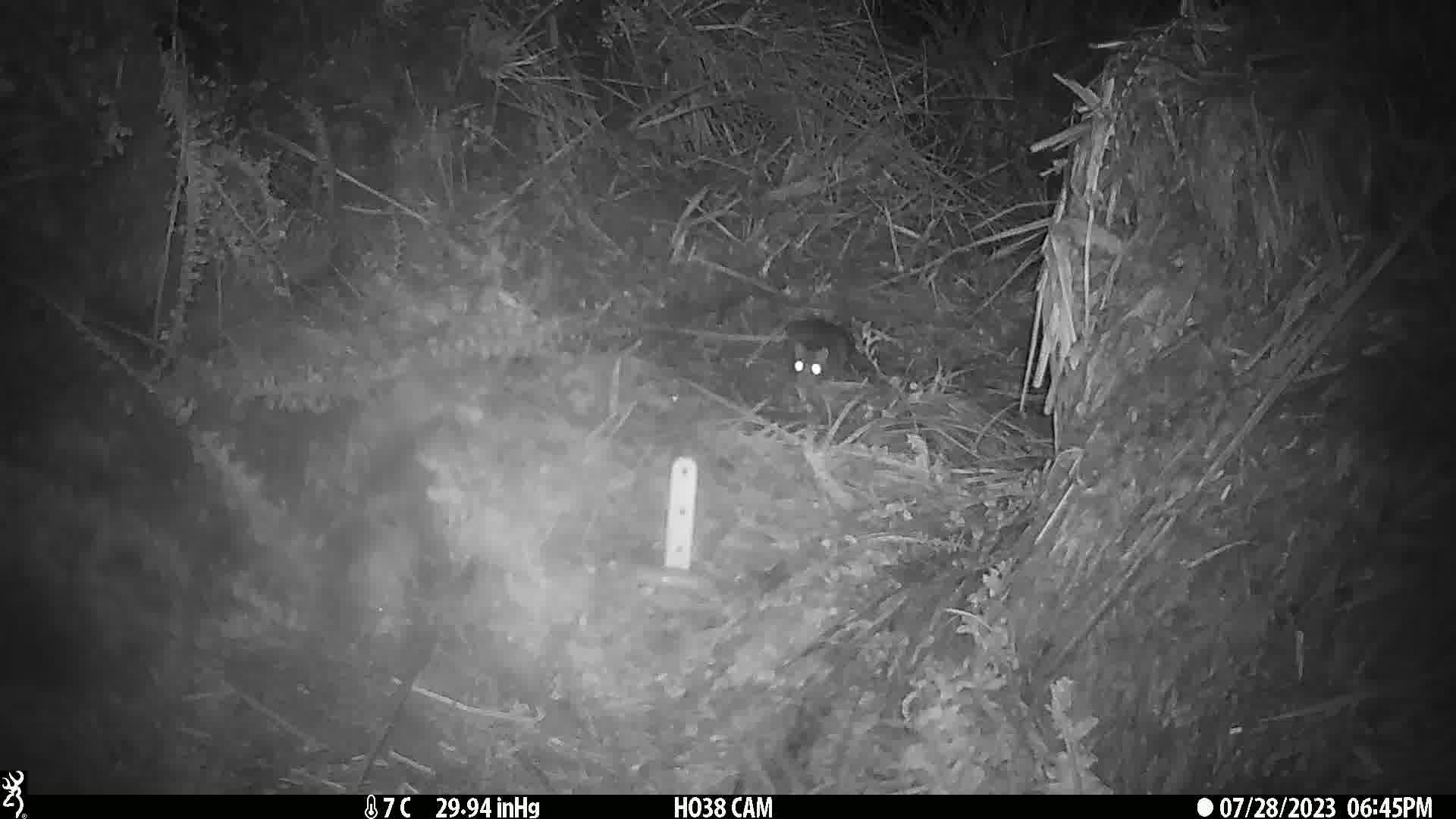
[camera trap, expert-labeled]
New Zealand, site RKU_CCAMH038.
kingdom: Animalia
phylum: Chordata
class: Mammalia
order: Rodentia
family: Muridae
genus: Rattus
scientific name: Rattus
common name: rat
Rat (Rattus).